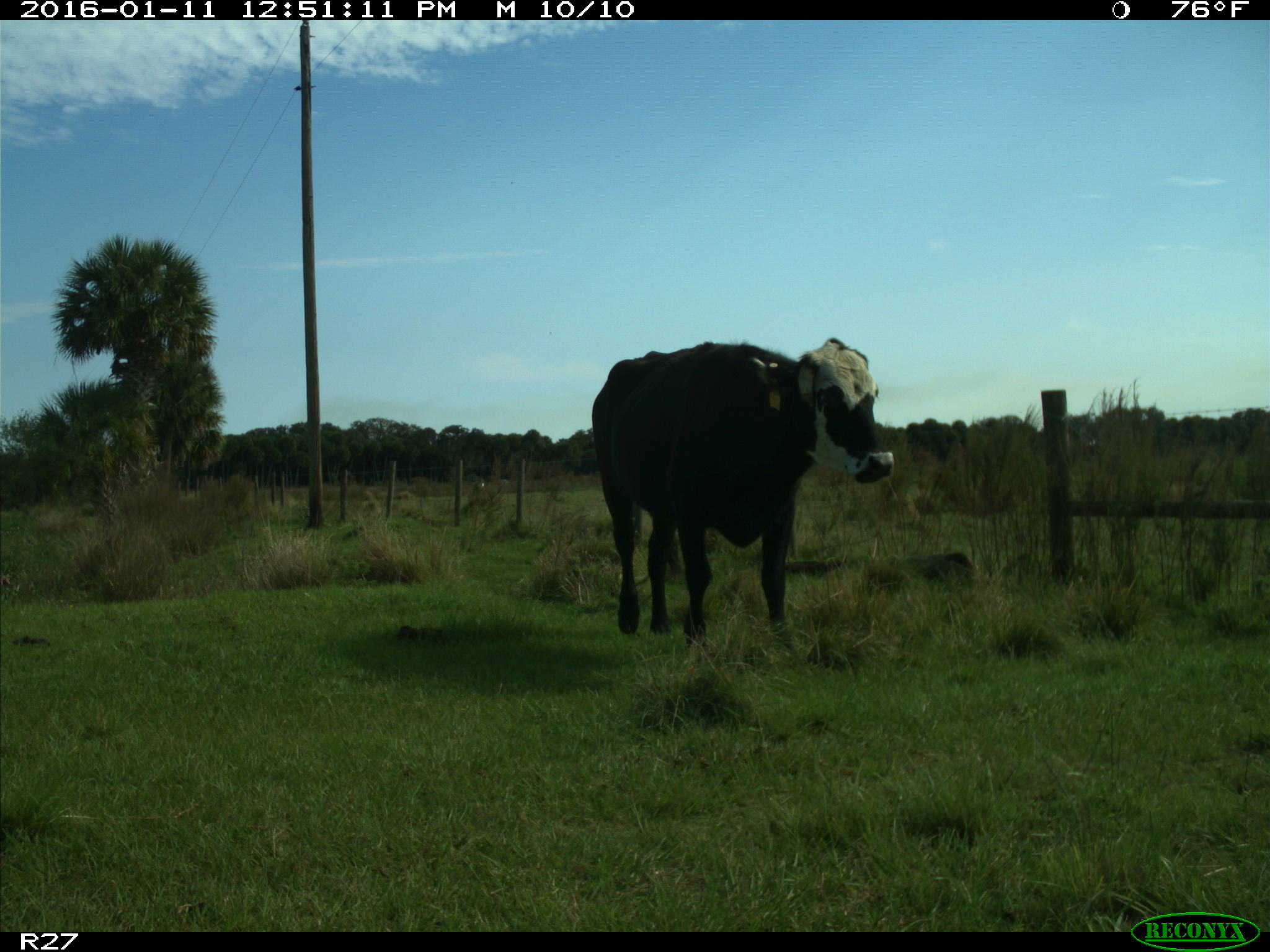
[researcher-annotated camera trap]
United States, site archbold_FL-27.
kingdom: Animalia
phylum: Chordata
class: Mammalia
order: Artiodactyla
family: Bovidae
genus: Bos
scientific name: Bos taurus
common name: domestic cow